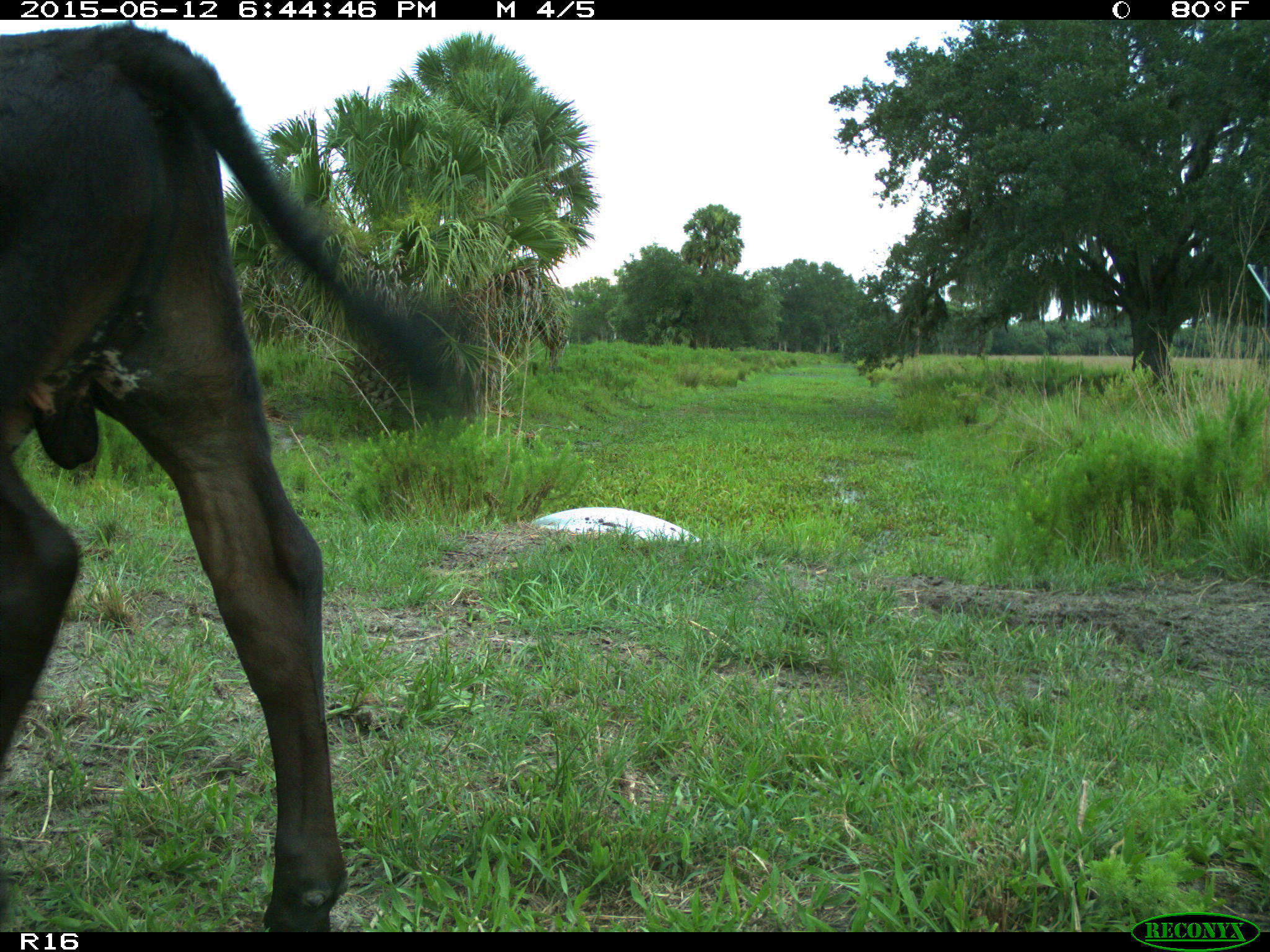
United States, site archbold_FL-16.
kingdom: Animalia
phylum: Chordata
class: Mammalia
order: Artiodactyla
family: Bovidae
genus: Bos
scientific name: Bos taurus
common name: domestic cow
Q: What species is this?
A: Bos taurus (domestic cow).